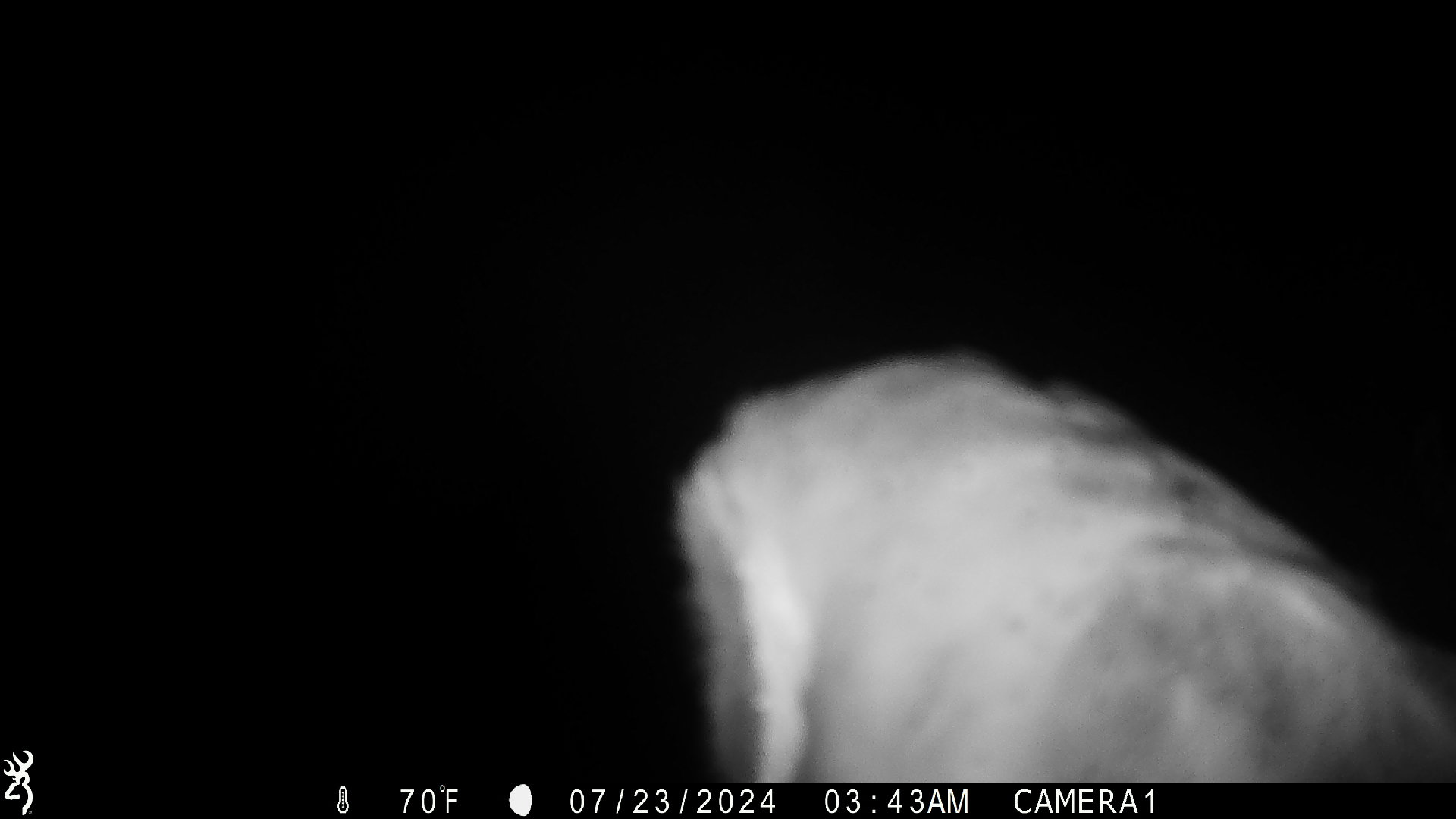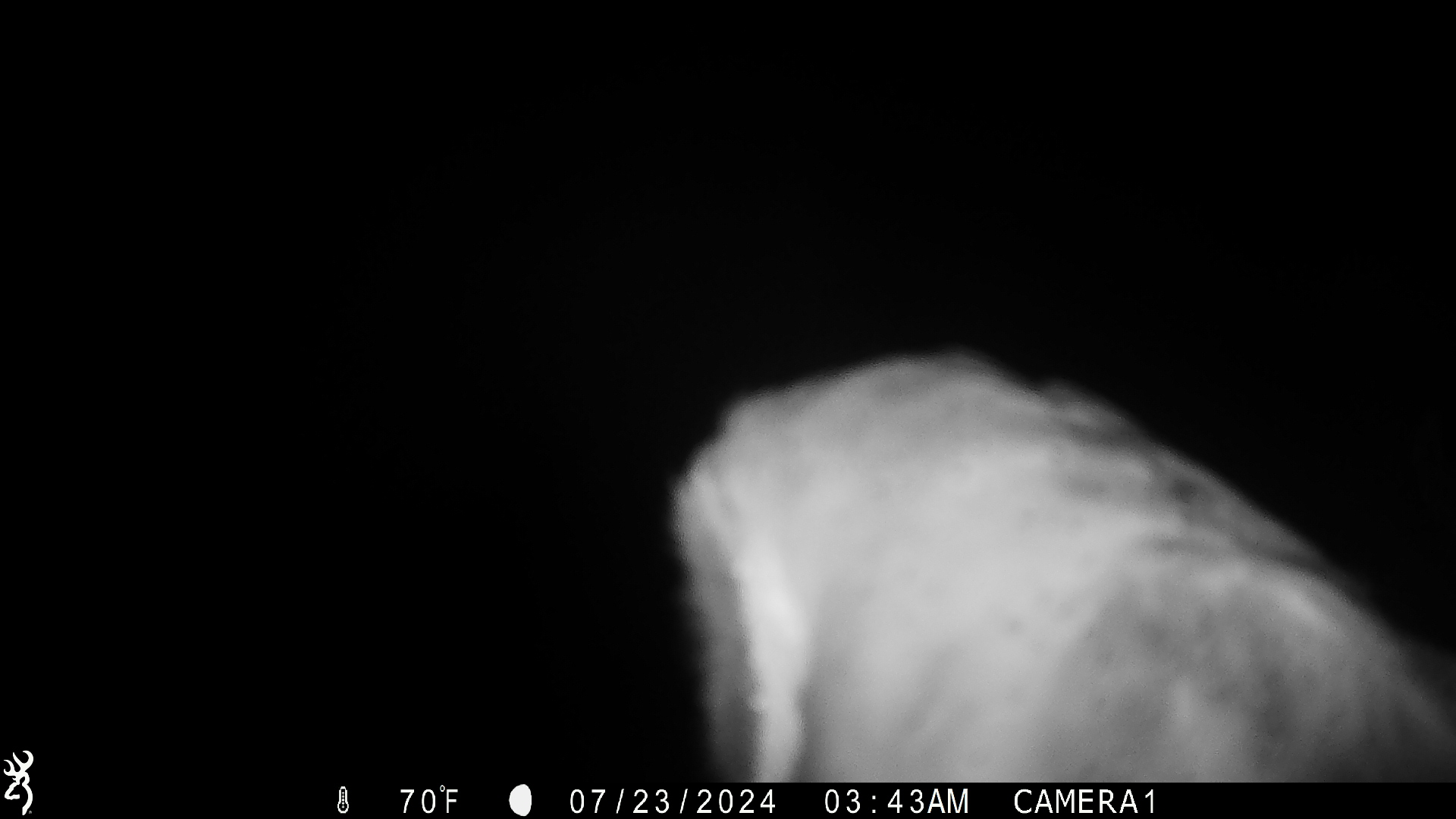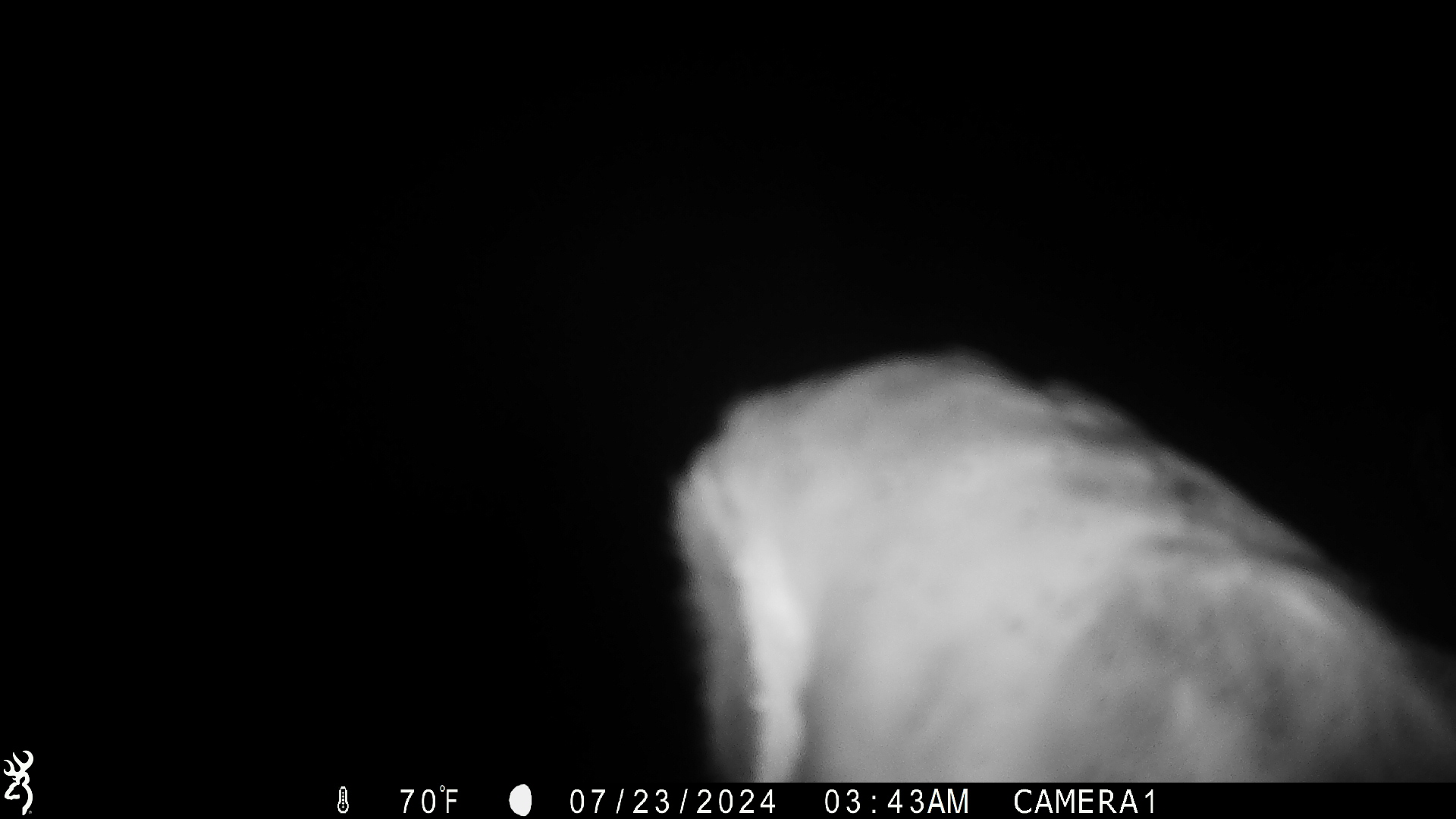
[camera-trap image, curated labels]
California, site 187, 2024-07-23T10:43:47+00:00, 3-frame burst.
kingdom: Animalia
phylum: Chordata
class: Aves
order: Strigiformes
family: Tytonidae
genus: Tyto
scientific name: Tyto alba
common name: barn owl